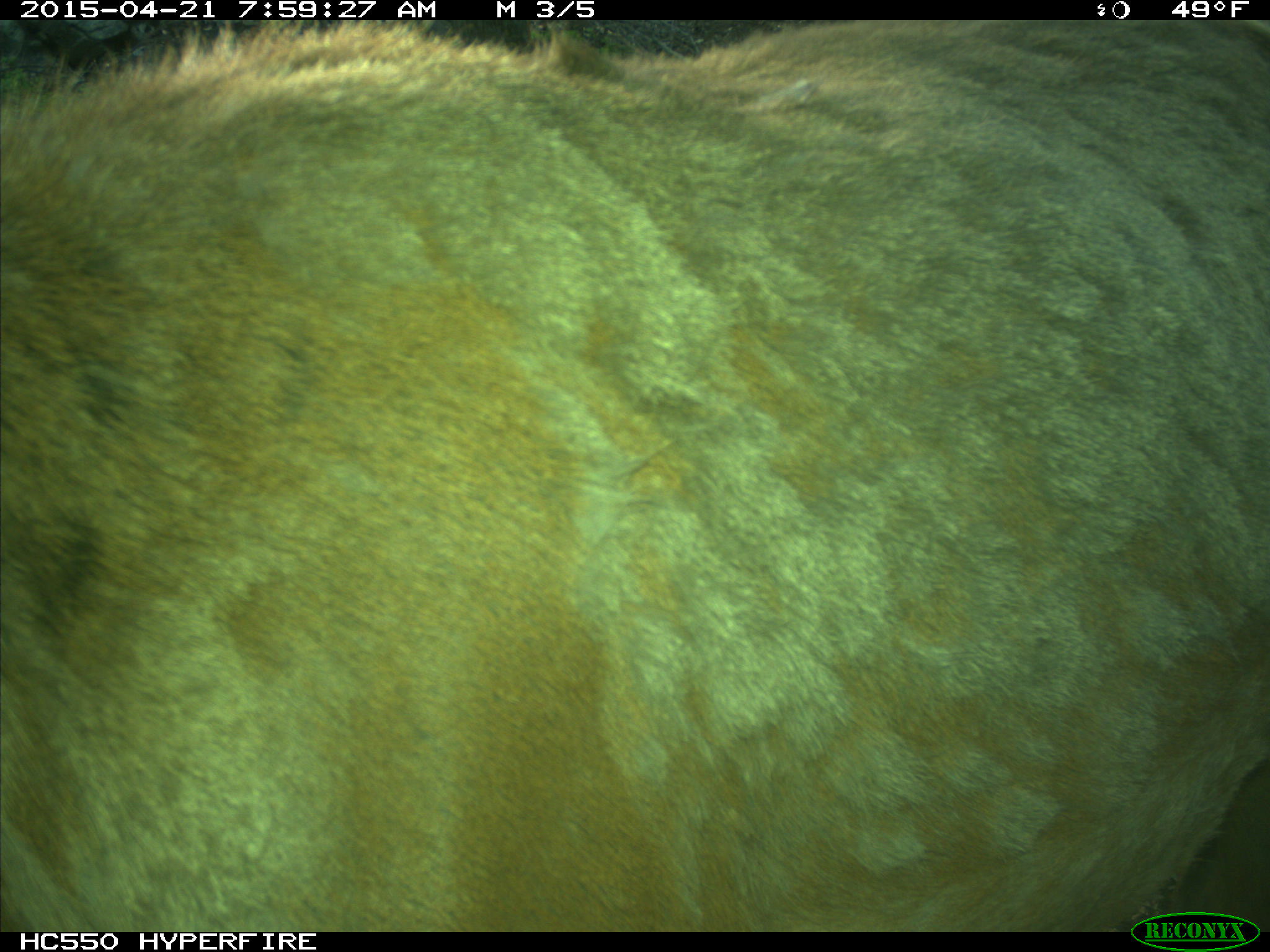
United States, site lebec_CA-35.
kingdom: Animalia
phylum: Chordata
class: Mammalia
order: Artiodactyla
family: Cervidae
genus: Cervus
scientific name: Cervus canadensis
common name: elk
Cervus canadensis (elk).